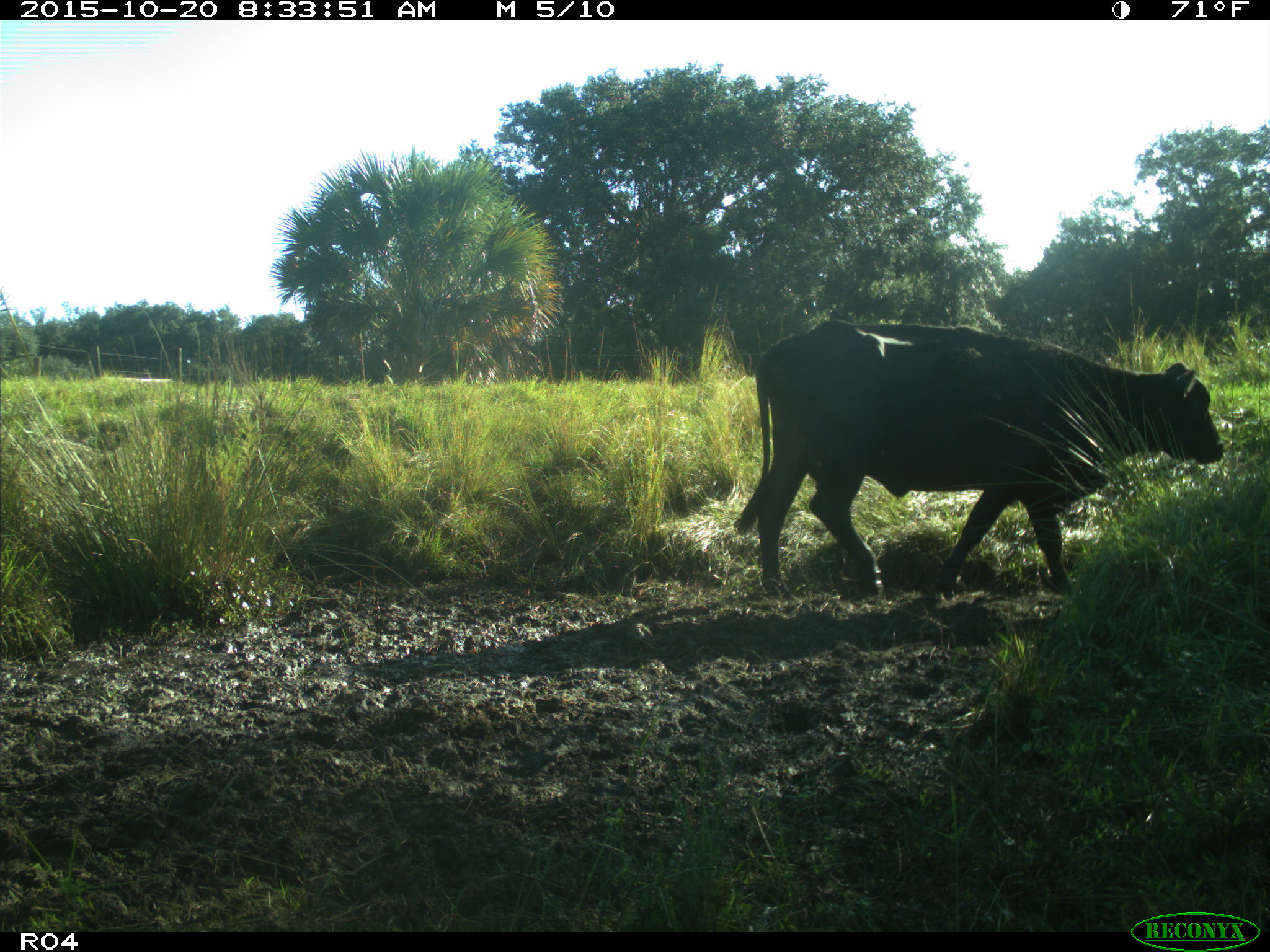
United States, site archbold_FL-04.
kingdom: Animalia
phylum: Chordata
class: Mammalia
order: Artiodactyla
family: Bovidae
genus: Bos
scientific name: Bos taurus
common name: domestic cow